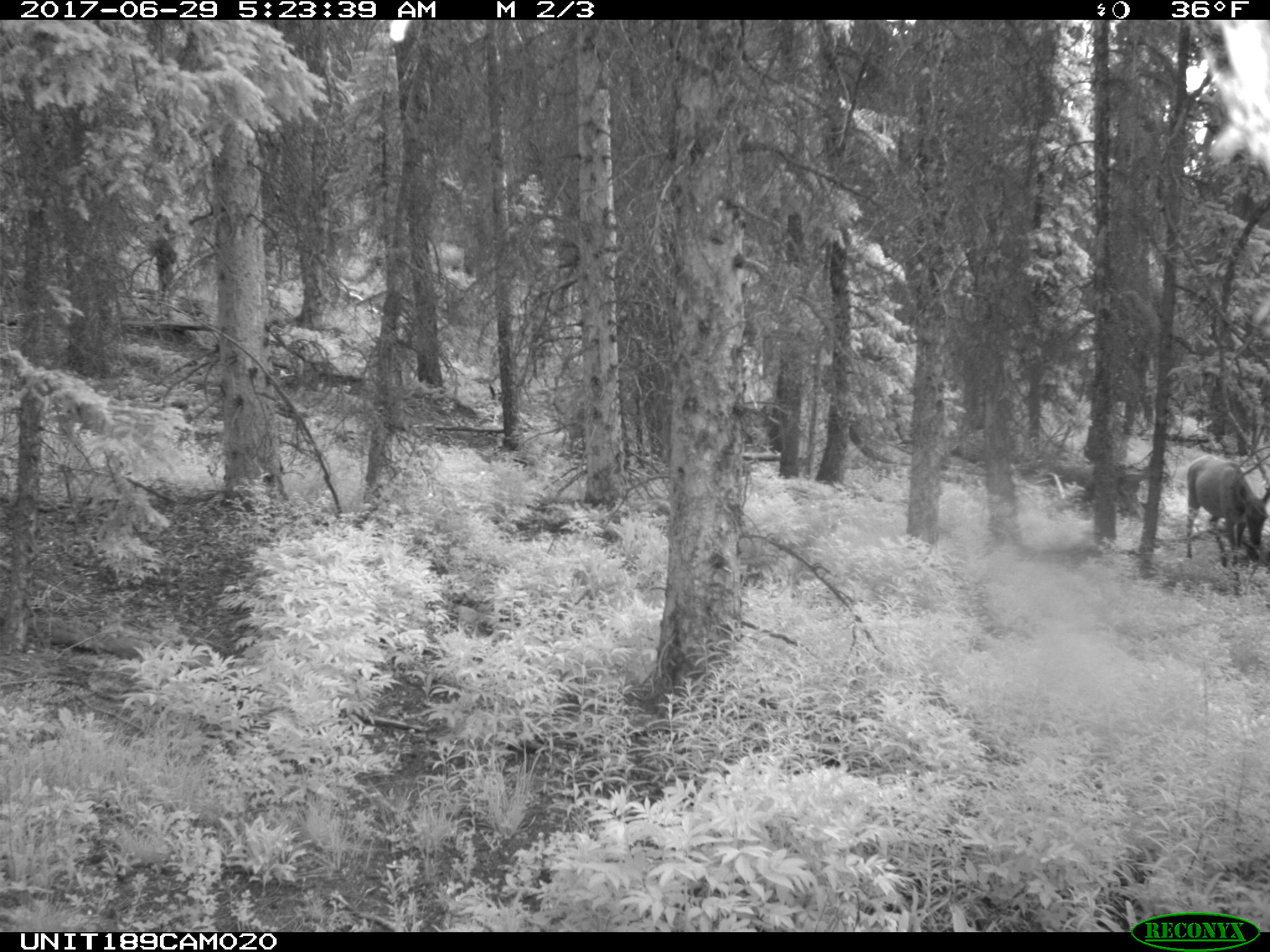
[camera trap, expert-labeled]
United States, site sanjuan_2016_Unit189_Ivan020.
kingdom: Animalia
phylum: Chordata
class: Mammalia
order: Artiodactyla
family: Cervidae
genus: Cervus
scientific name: Cervus elaphus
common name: red deer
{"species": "Cervus elaphus (red deer)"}